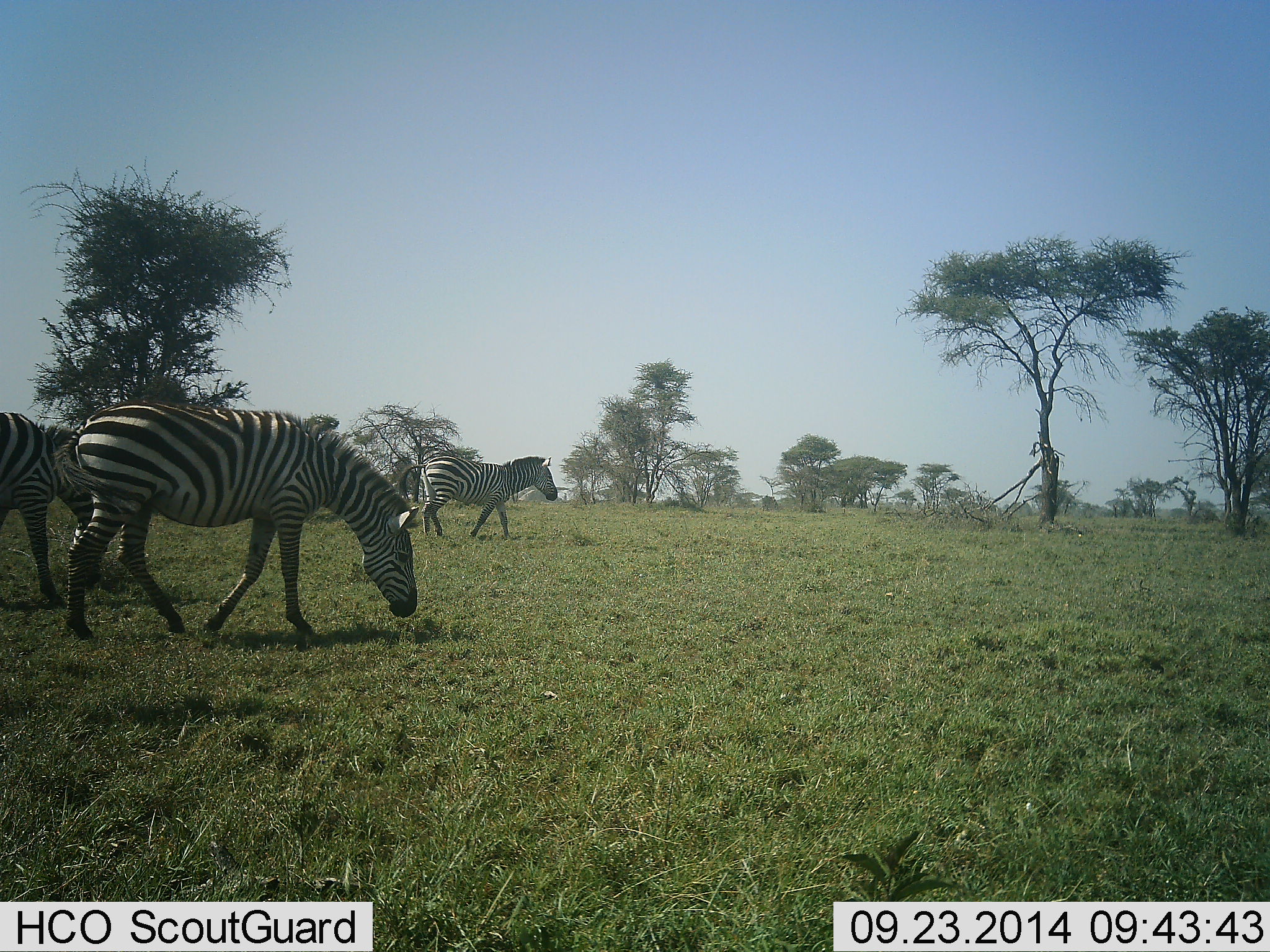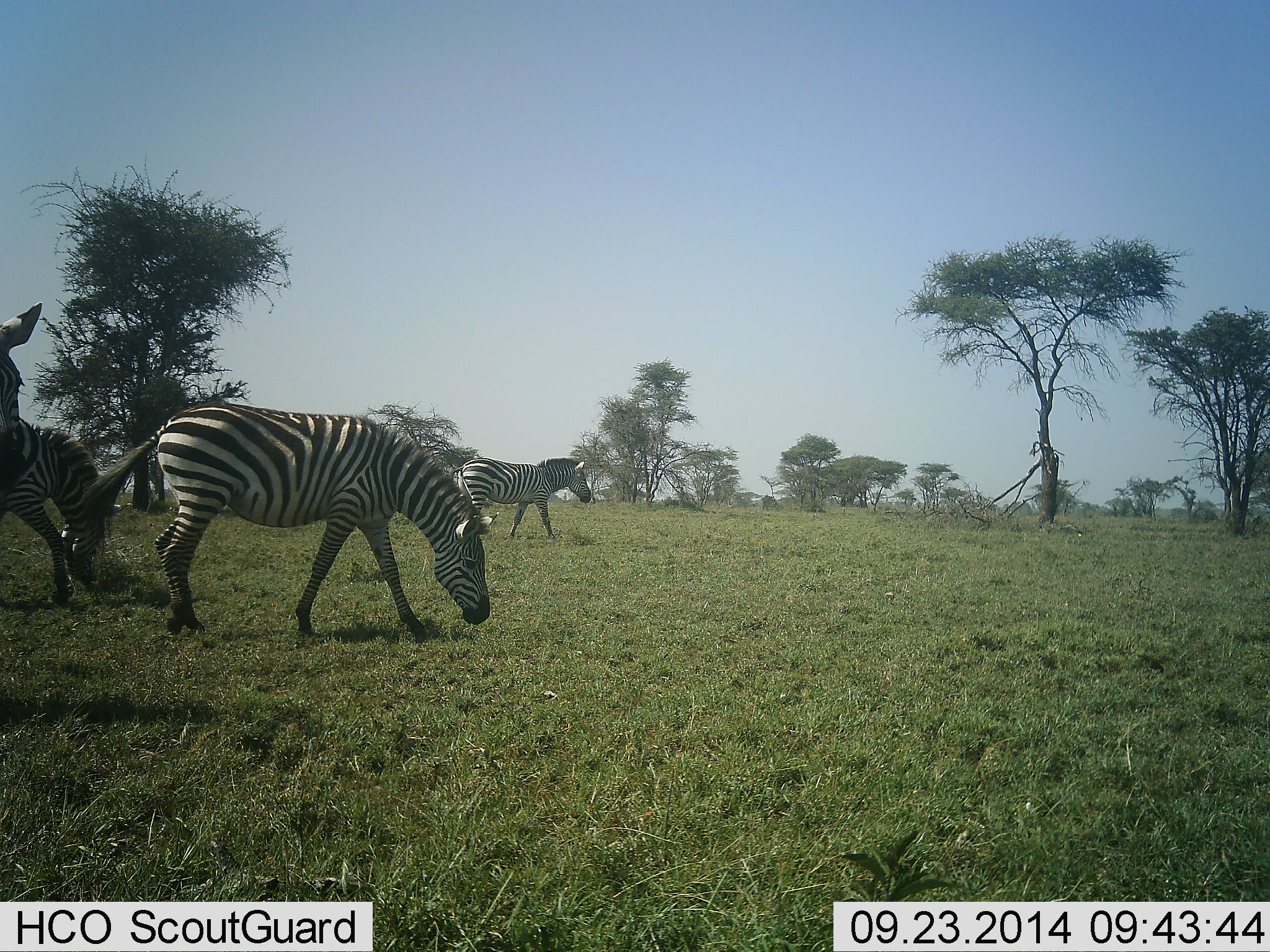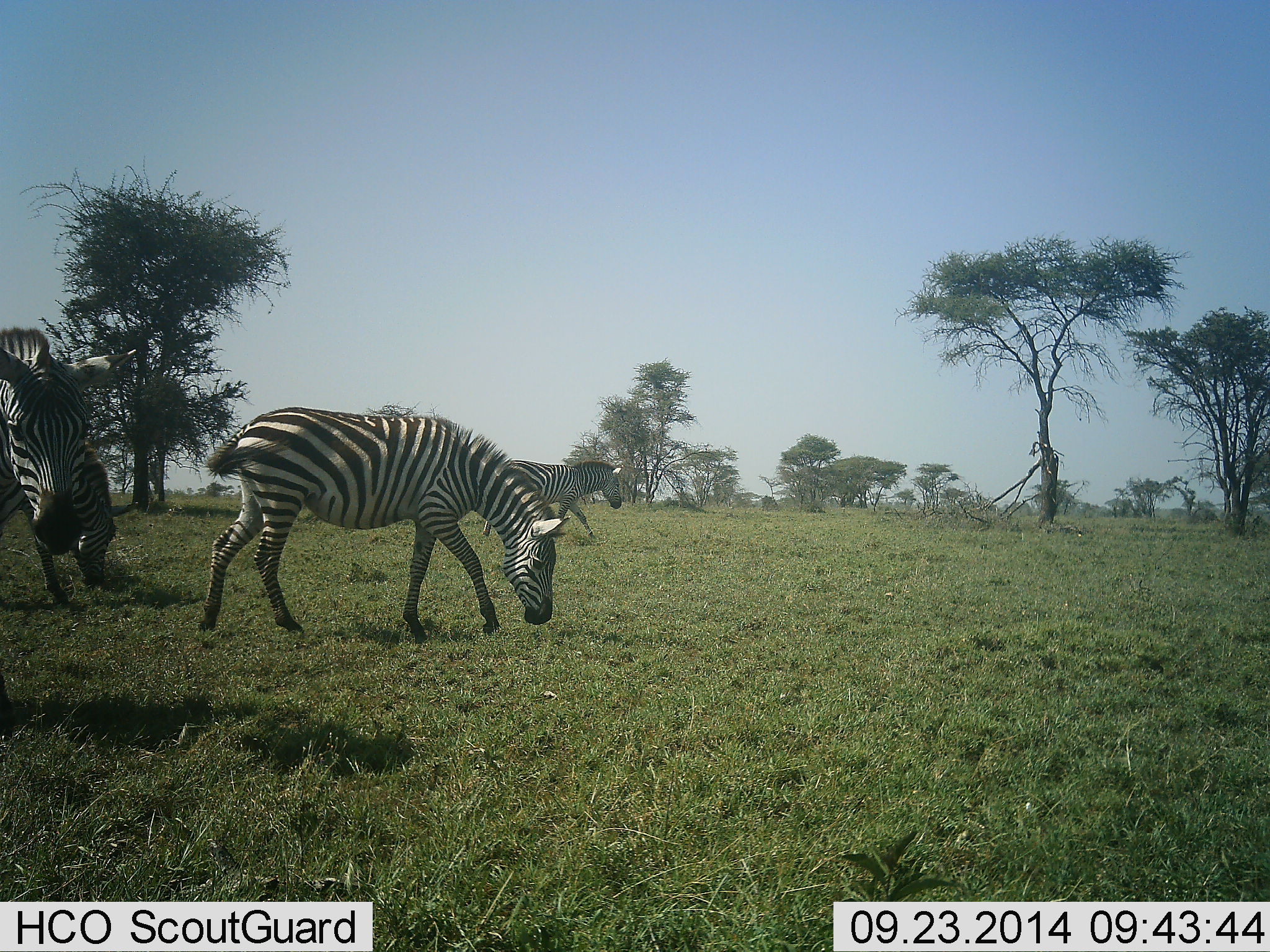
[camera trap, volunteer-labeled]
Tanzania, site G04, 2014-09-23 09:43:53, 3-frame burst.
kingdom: Animalia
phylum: Chordata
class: Mammalia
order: Perissodactyla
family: Equidae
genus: Equus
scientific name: Equus quagga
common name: plains zebra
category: zebra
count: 4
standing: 20%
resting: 0%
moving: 100%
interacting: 0%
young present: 0%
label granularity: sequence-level